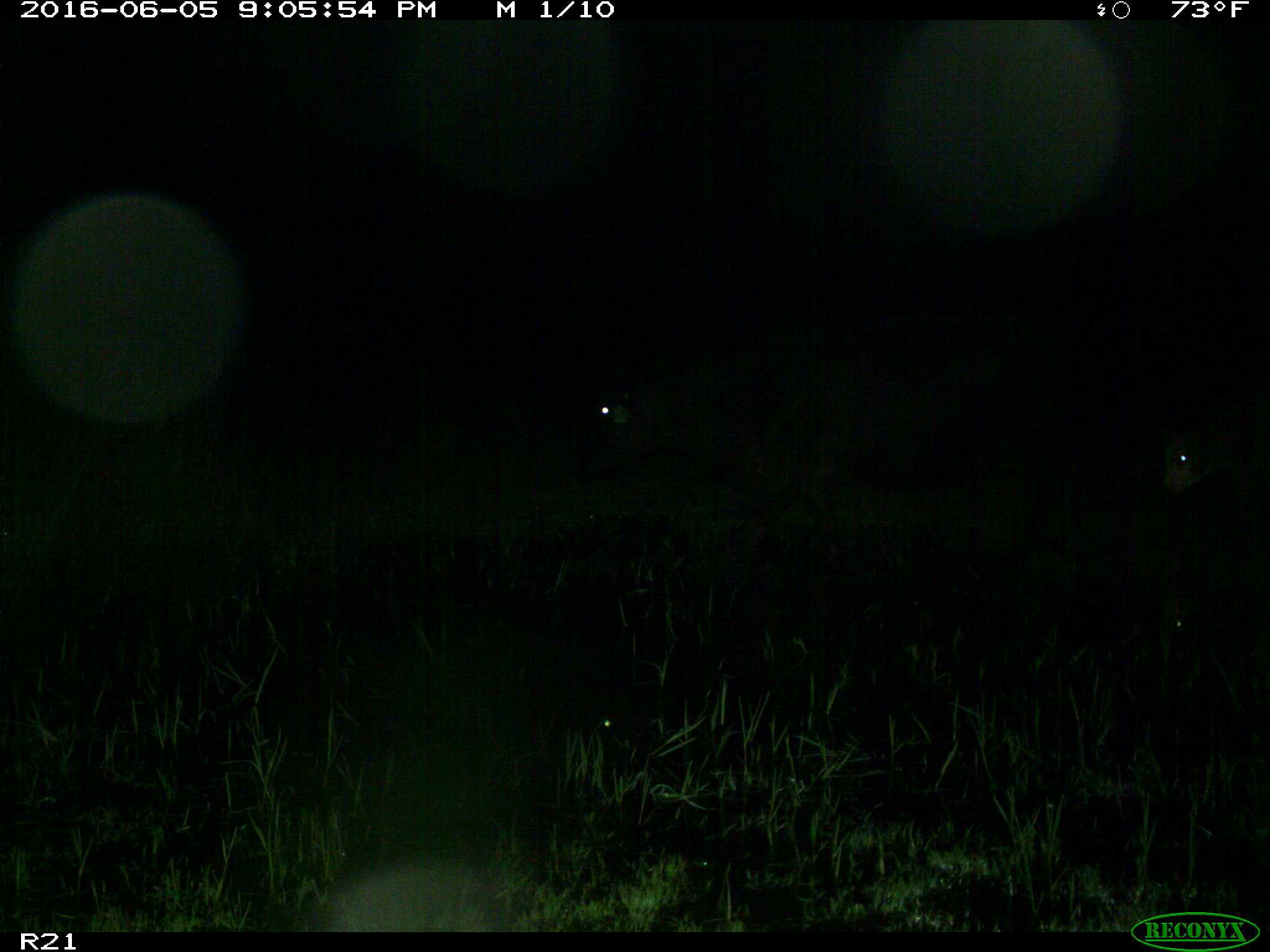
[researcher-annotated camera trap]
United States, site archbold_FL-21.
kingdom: Animalia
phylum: Chordata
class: Mammalia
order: Artiodactyla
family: Bovidae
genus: Bos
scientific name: Bos taurus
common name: domestic cow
Bos taurus (domestic cow).